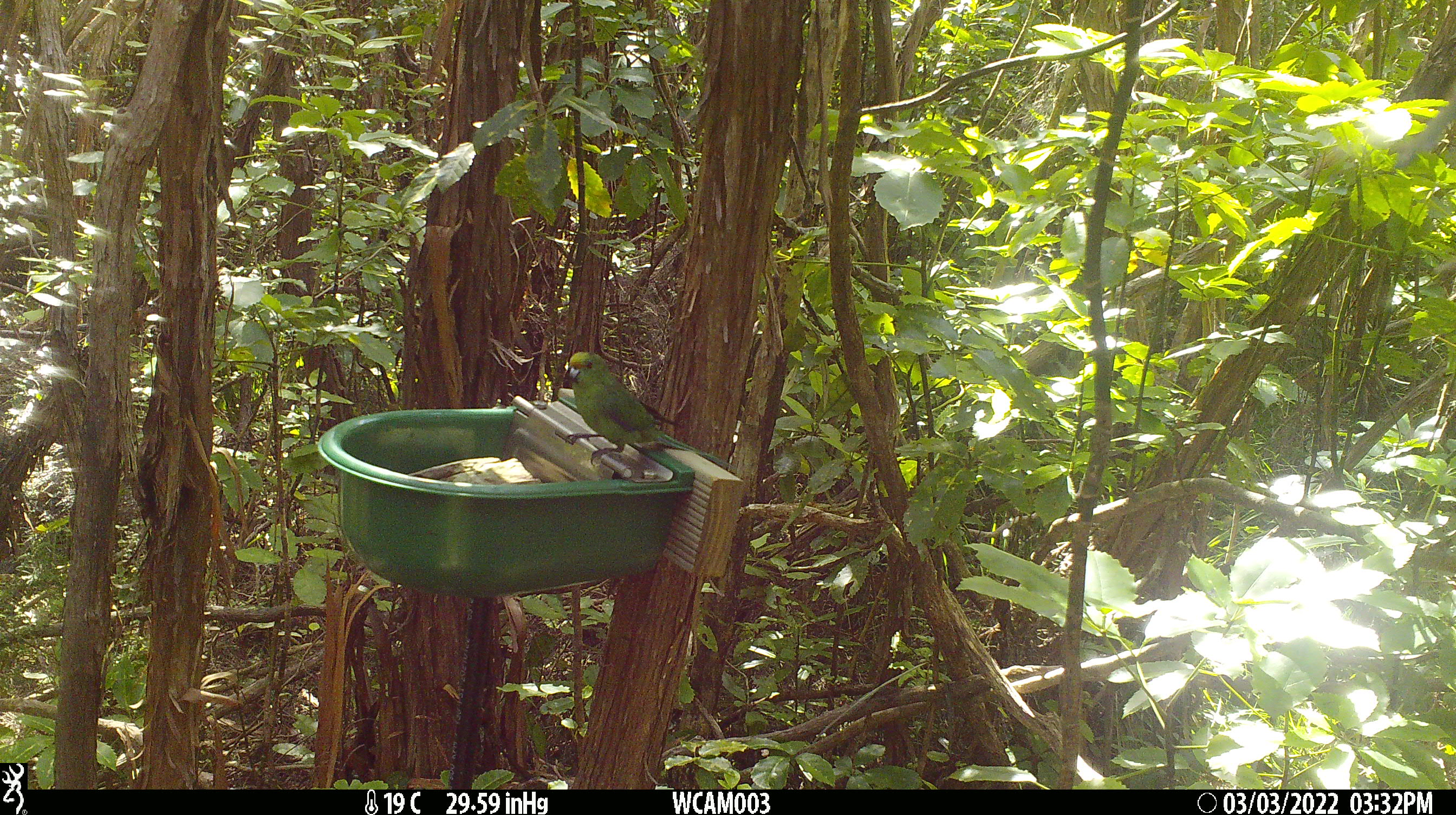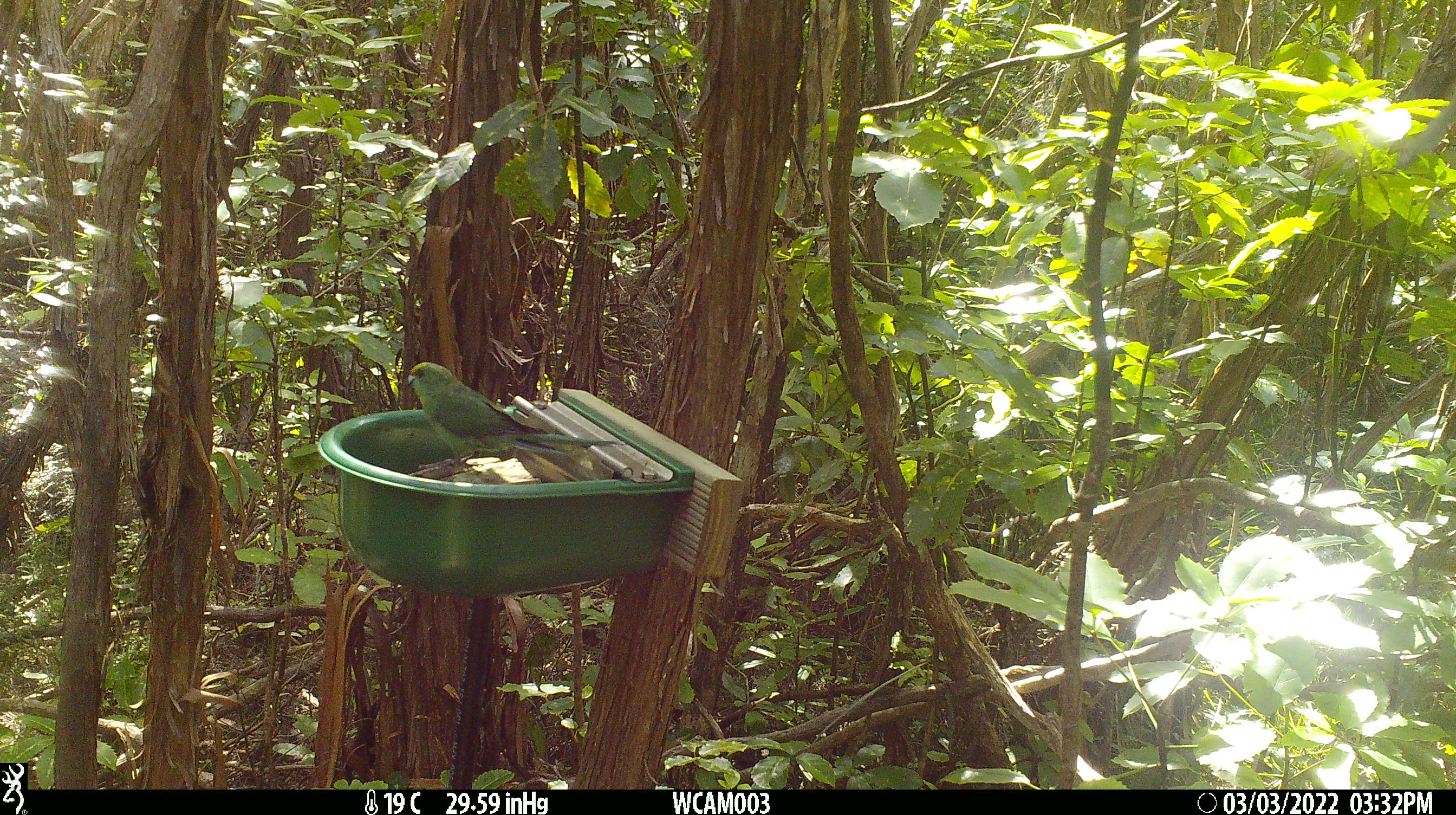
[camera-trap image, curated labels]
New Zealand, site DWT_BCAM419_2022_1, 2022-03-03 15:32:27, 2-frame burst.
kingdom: Animalia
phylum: Chordata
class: Aves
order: Psittaciformes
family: Psittaculidae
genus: Cyanoramphus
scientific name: Cyanoramphus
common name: parakeet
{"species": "parakeet (Cyanoramphus)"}